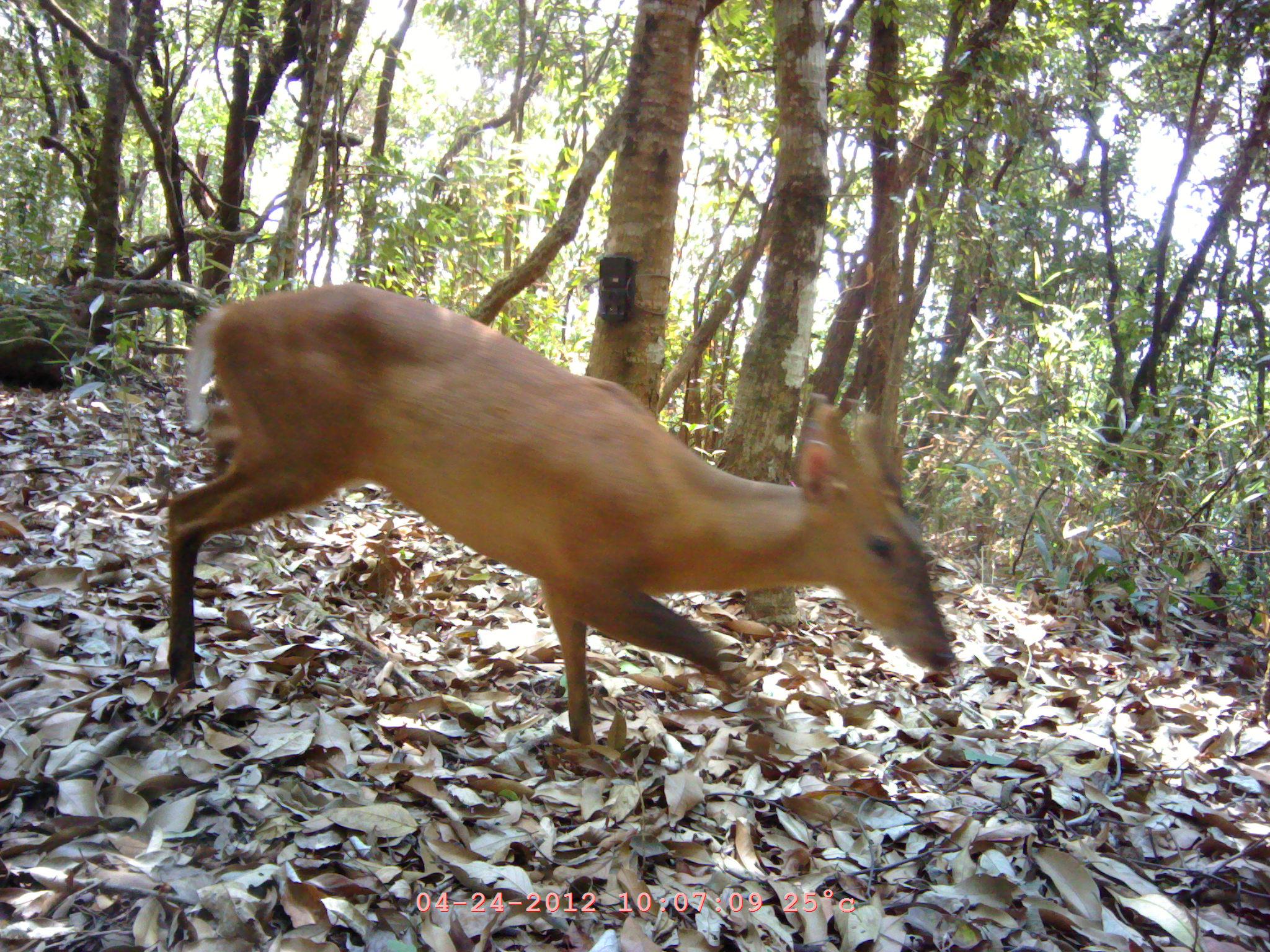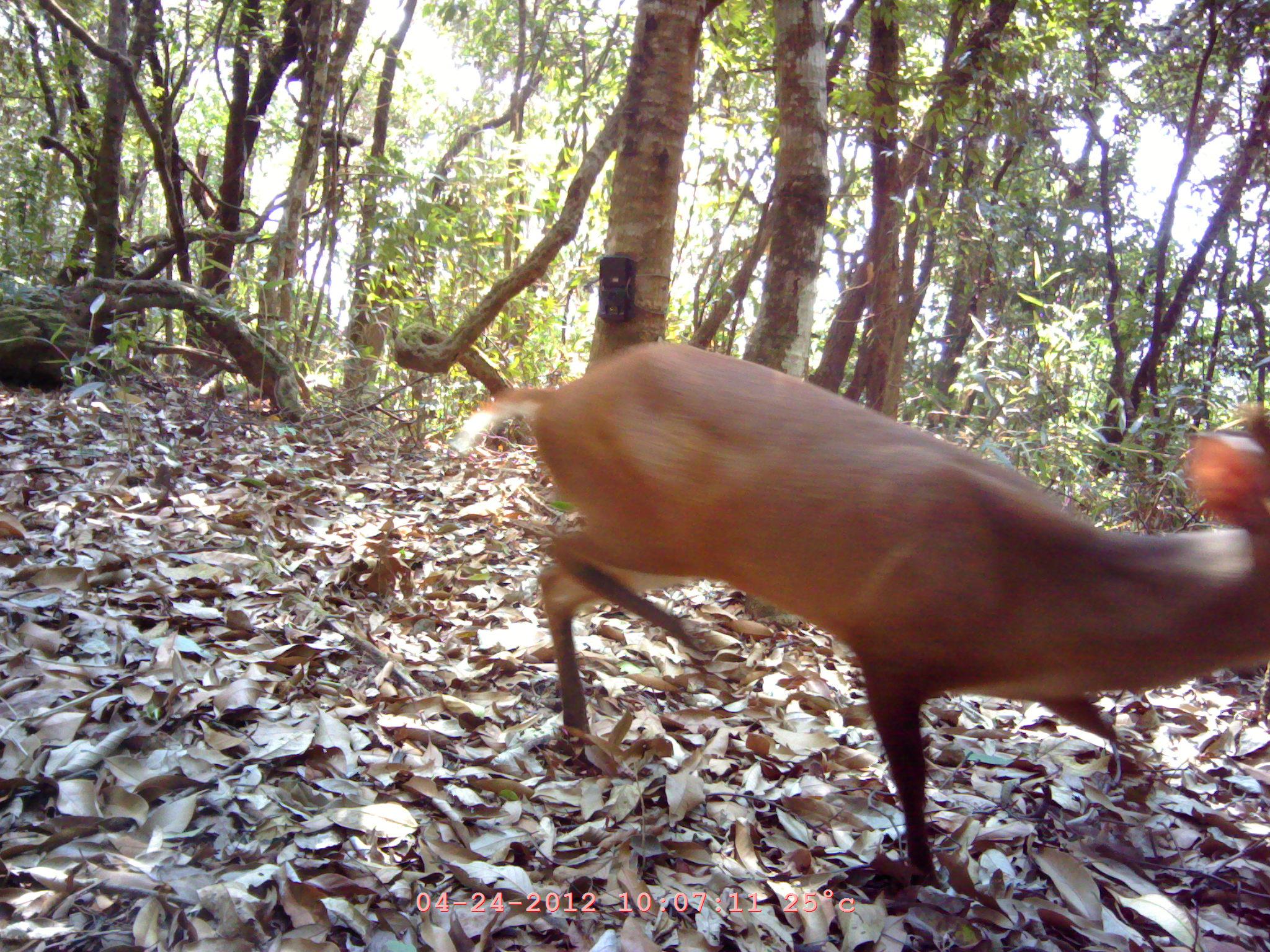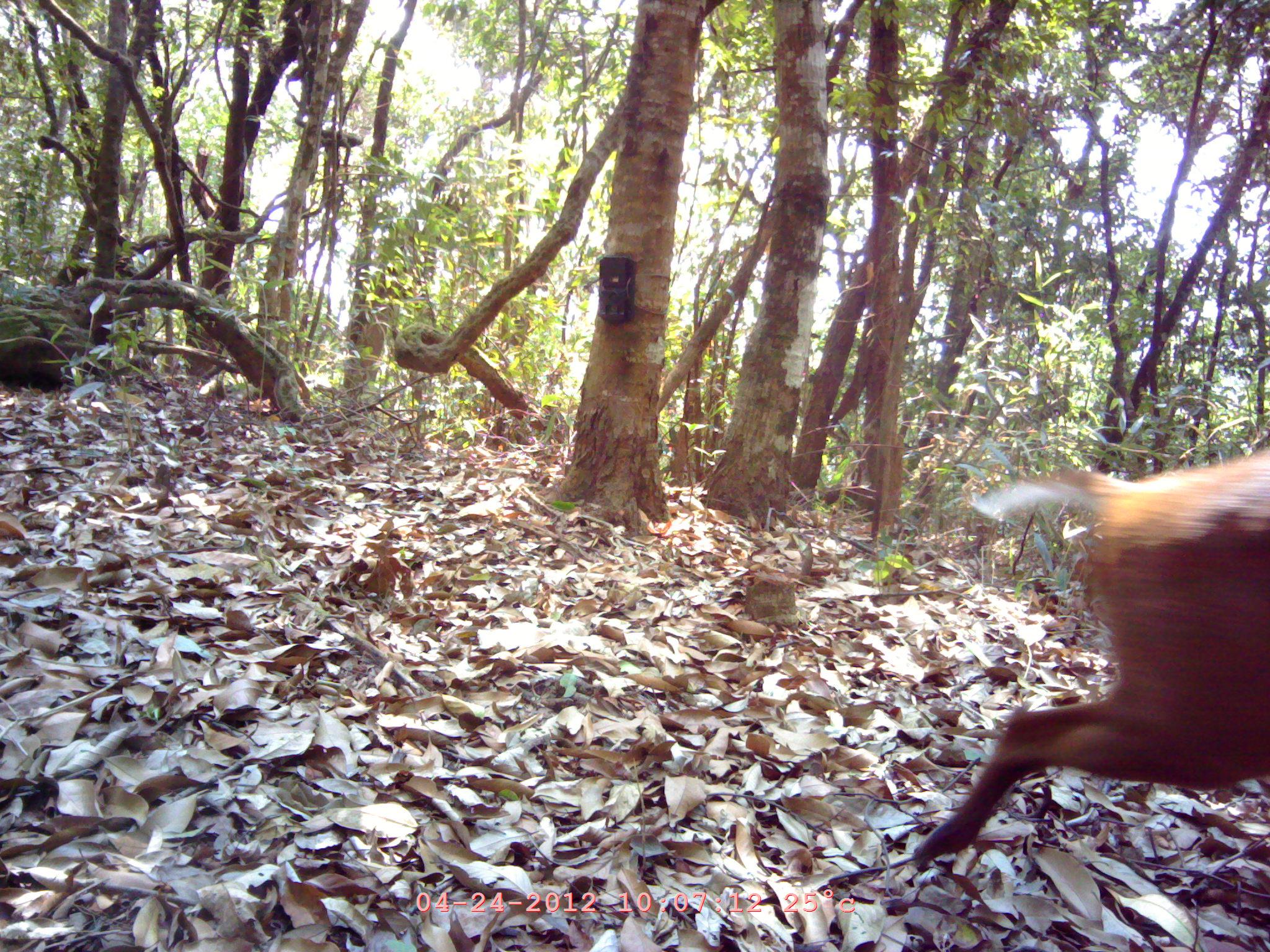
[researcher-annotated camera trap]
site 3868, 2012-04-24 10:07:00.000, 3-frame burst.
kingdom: Animalia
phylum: Chordata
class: Mammalia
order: Artiodactyla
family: Cervidae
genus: Muntiacus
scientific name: Muntiacus muntjak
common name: southern red muntjac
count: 1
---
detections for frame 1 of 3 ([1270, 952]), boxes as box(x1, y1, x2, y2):
muntiacus muntjak: box(166, 284, 965, 745)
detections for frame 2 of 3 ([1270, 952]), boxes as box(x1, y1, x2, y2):
muntiacus muntjak: box(457, 339, 1270, 888)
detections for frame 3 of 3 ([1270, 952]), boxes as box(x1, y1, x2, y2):
muntiacus muntjak: box(912, 441, 1269, 872)